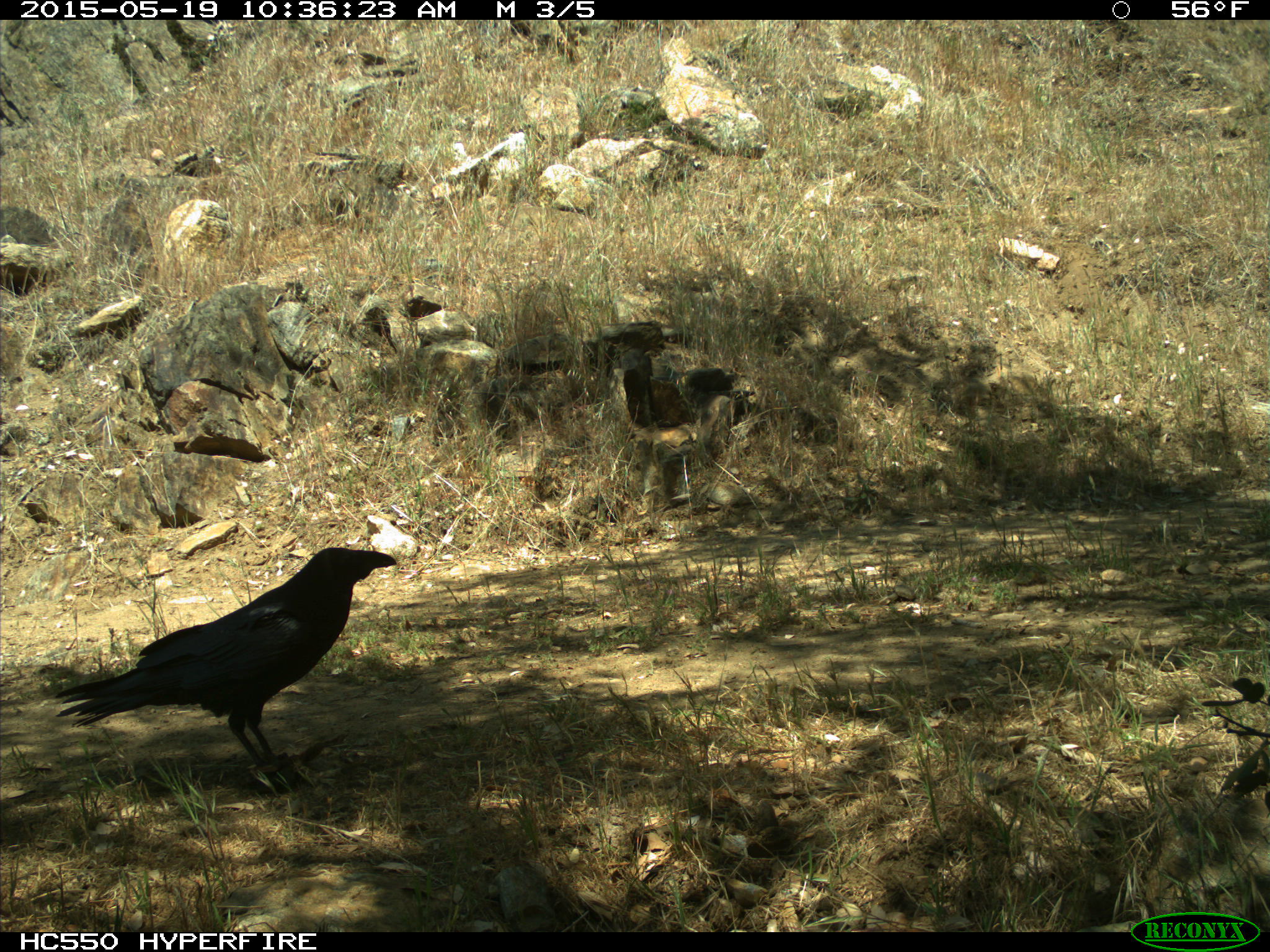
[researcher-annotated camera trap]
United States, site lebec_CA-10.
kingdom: Animalia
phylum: Chordata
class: Aves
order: Passeriformes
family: Corvidae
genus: Corvus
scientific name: Corvus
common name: crows and ravens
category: unidentified corvus